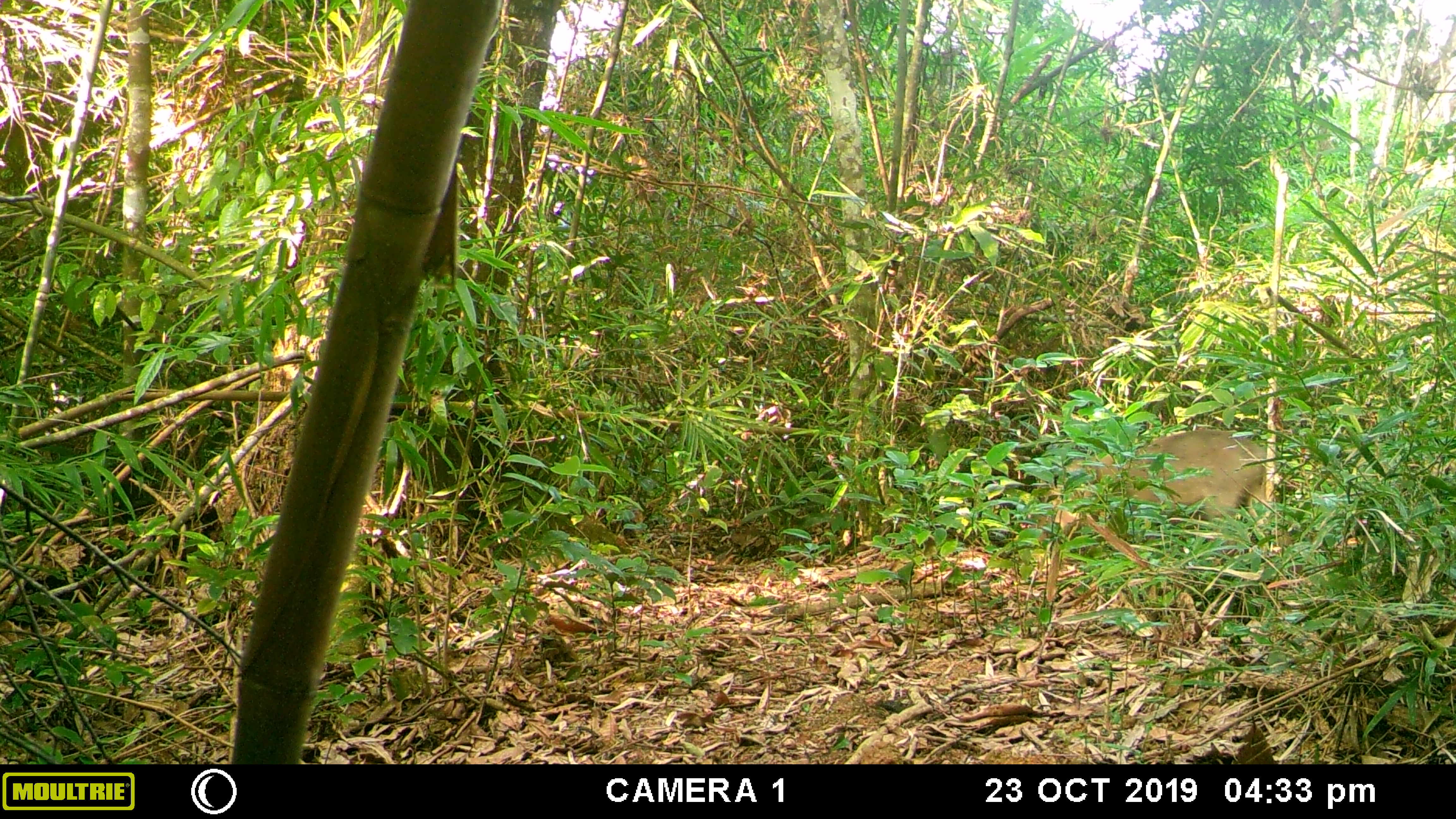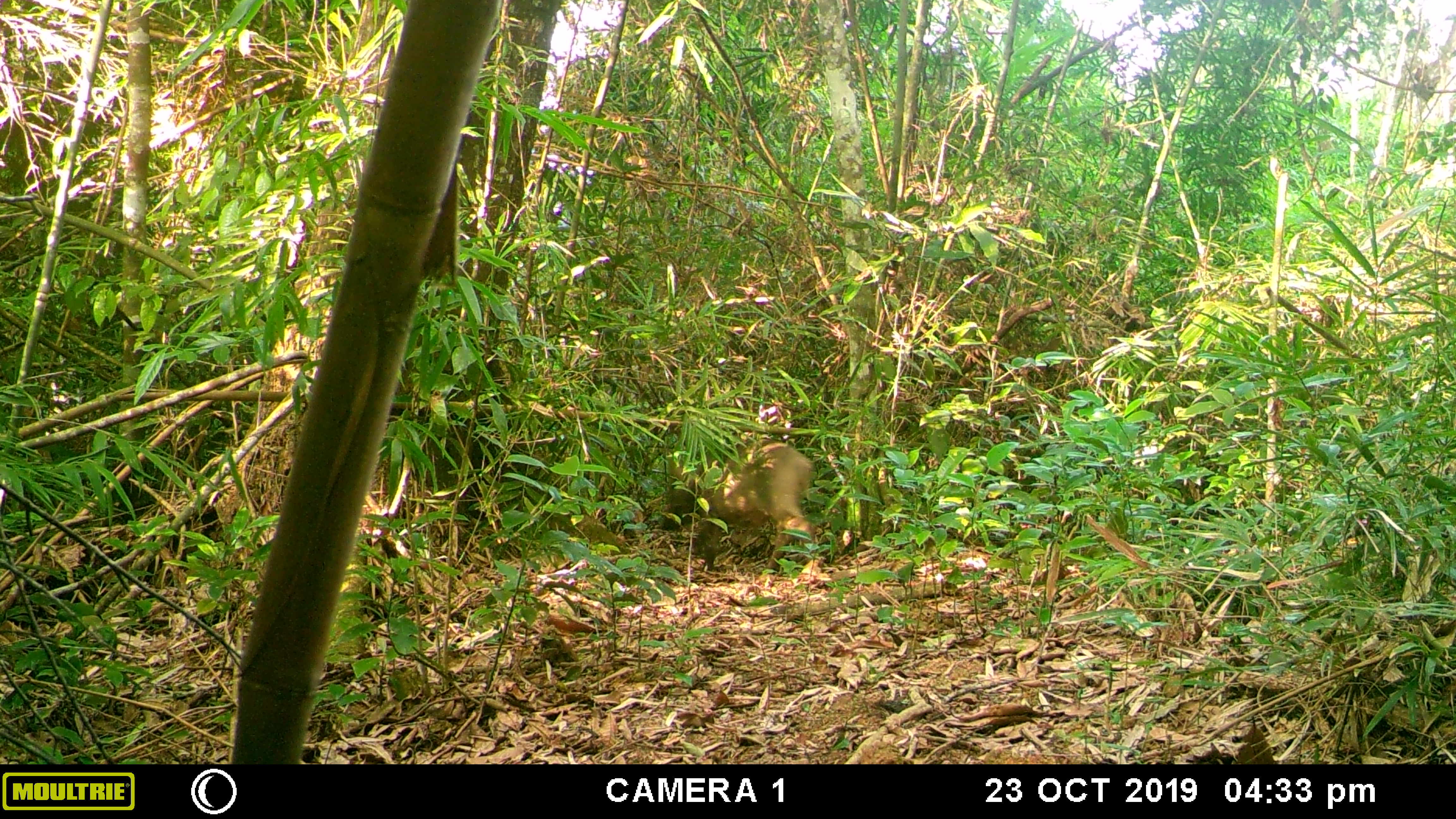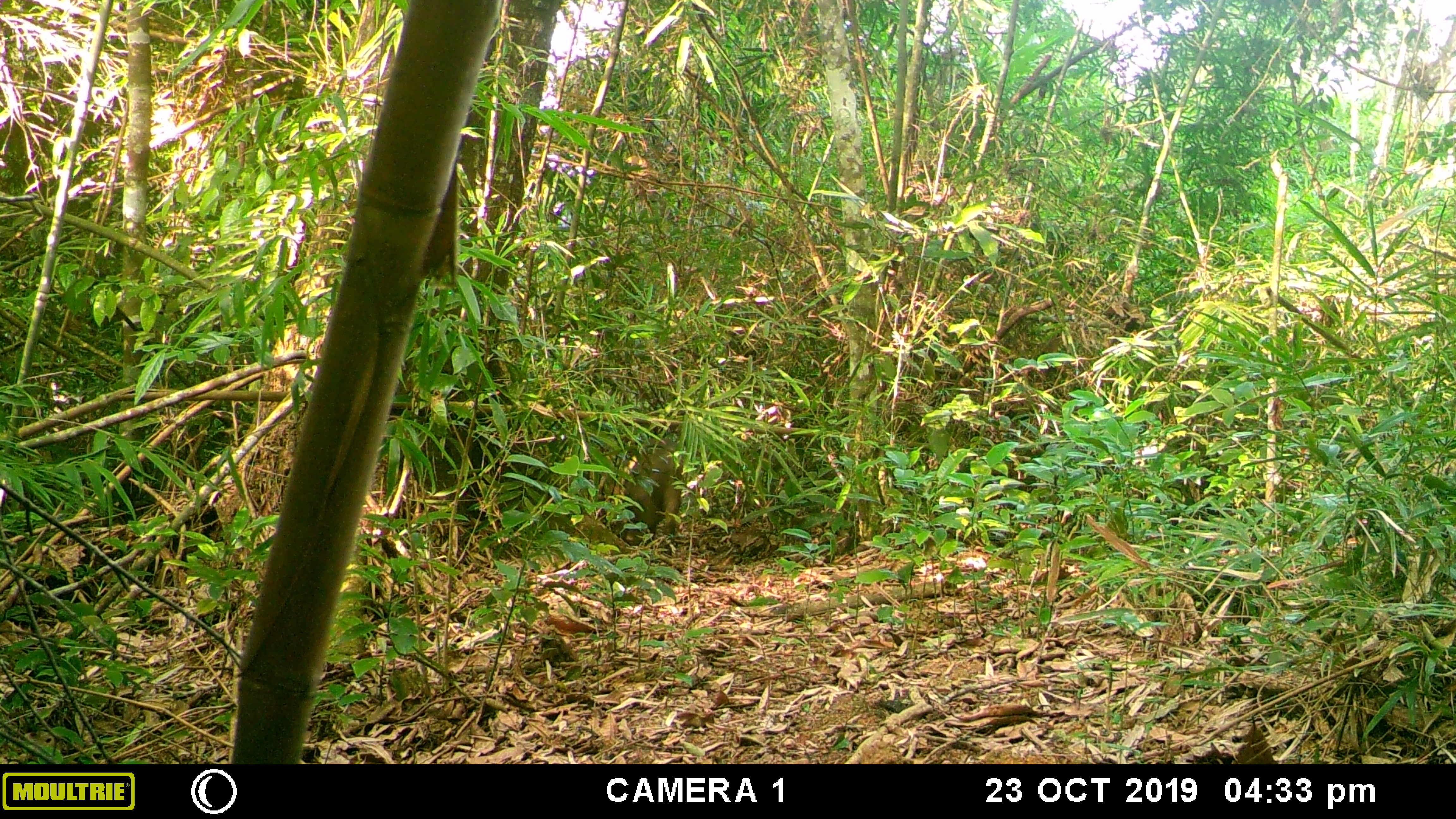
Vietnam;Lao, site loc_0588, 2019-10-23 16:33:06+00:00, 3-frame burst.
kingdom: Animalia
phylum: Chordata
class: Mammalia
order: Artiodactyla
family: Suidae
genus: Sus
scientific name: Sus scrofa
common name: eurasian wild pig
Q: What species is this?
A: Eurasian wild pig (Sus scrofa).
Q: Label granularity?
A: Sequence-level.